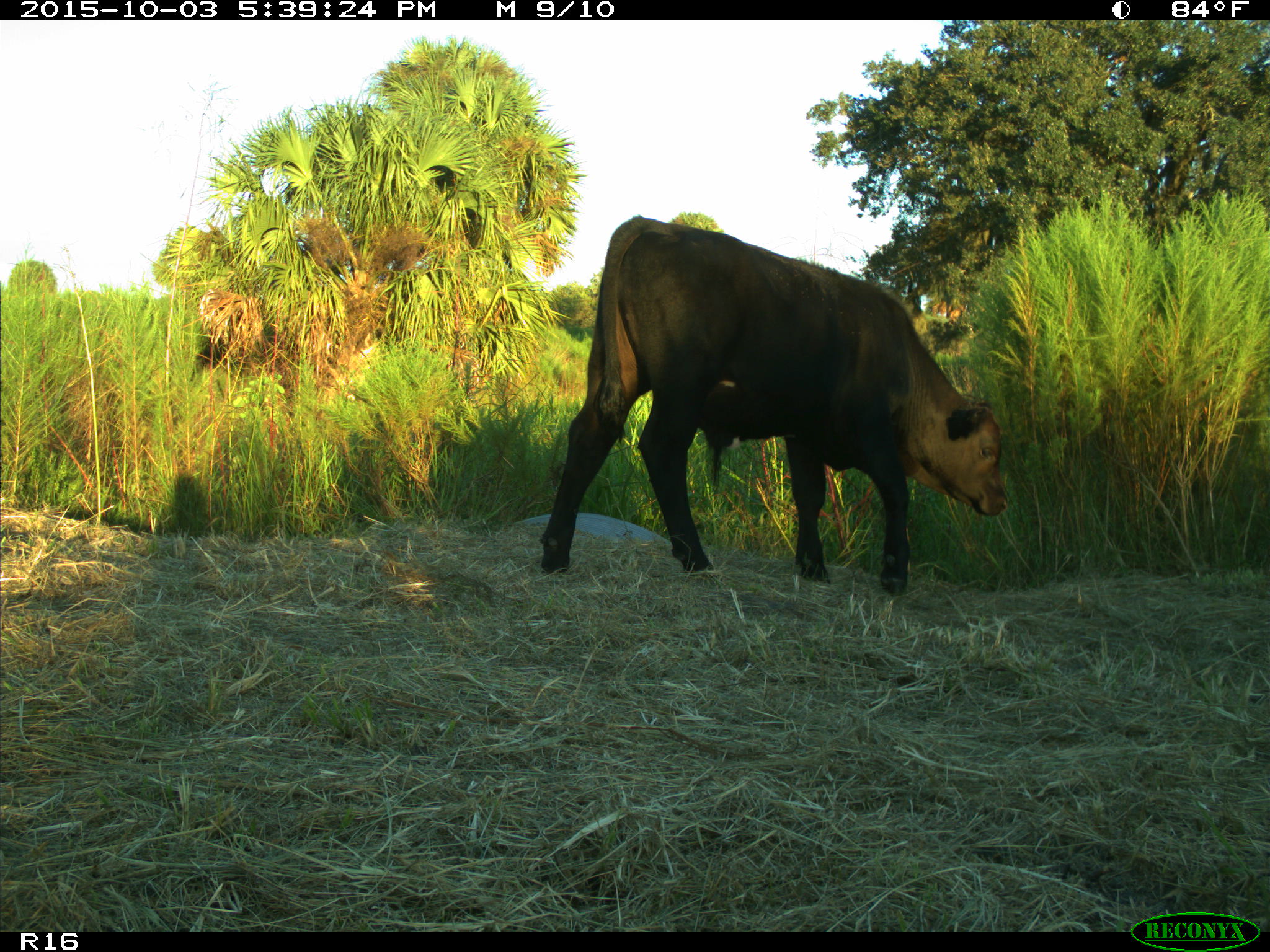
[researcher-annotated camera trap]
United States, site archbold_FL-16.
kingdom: Animalia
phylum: Chordata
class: Mammalia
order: Artiodactyla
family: Bovidae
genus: Bos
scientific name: Bos taurus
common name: domestic cow